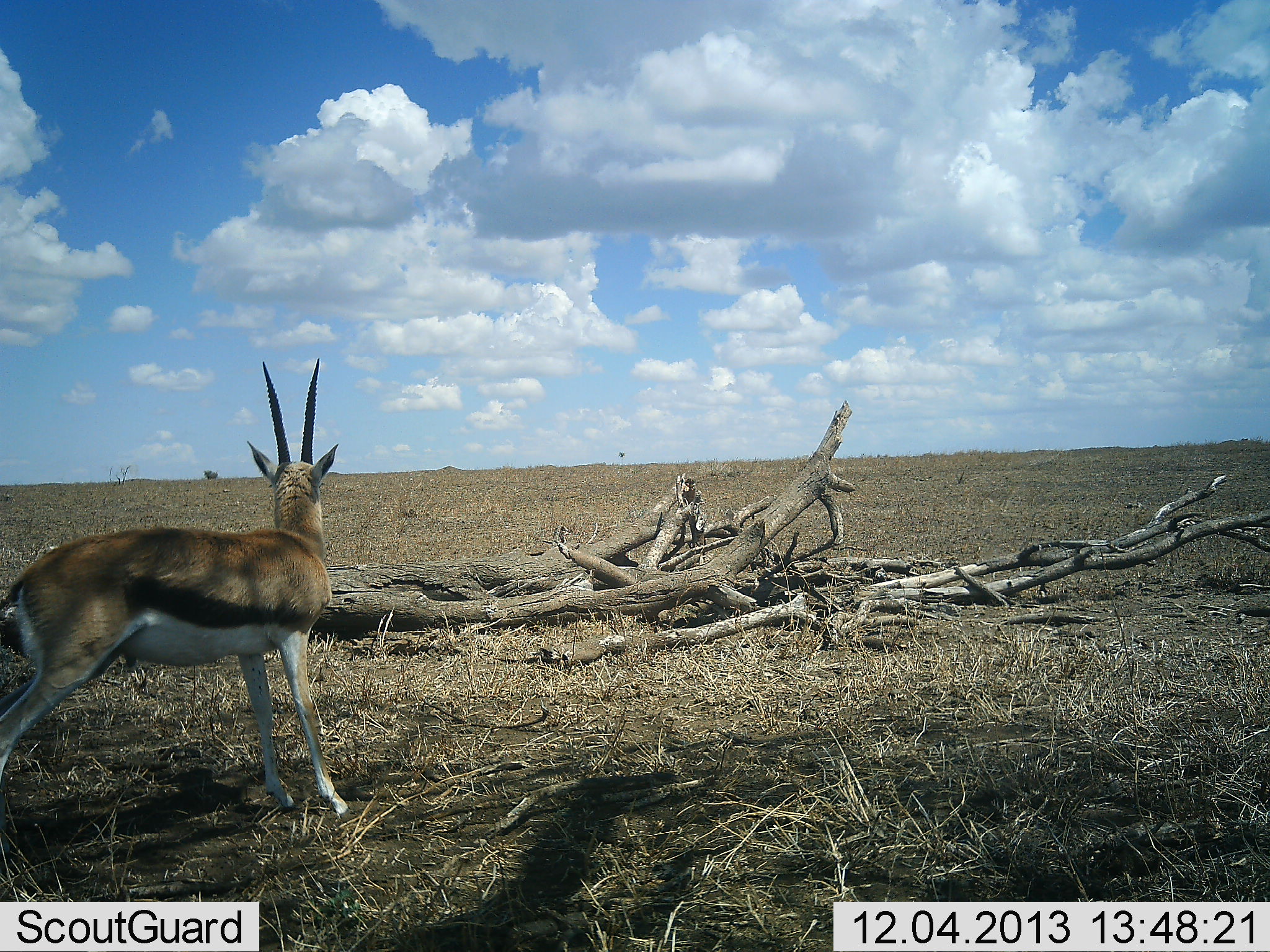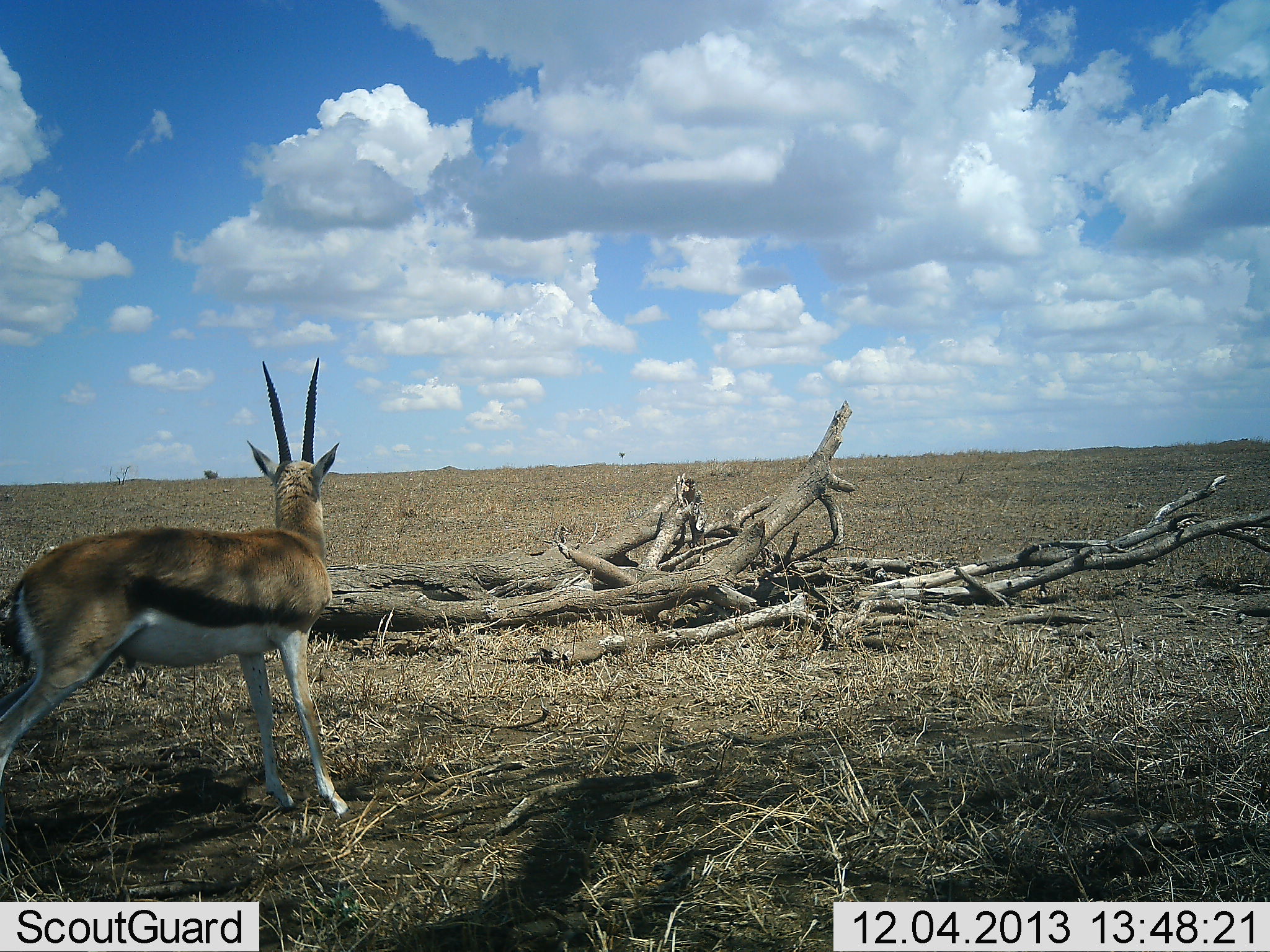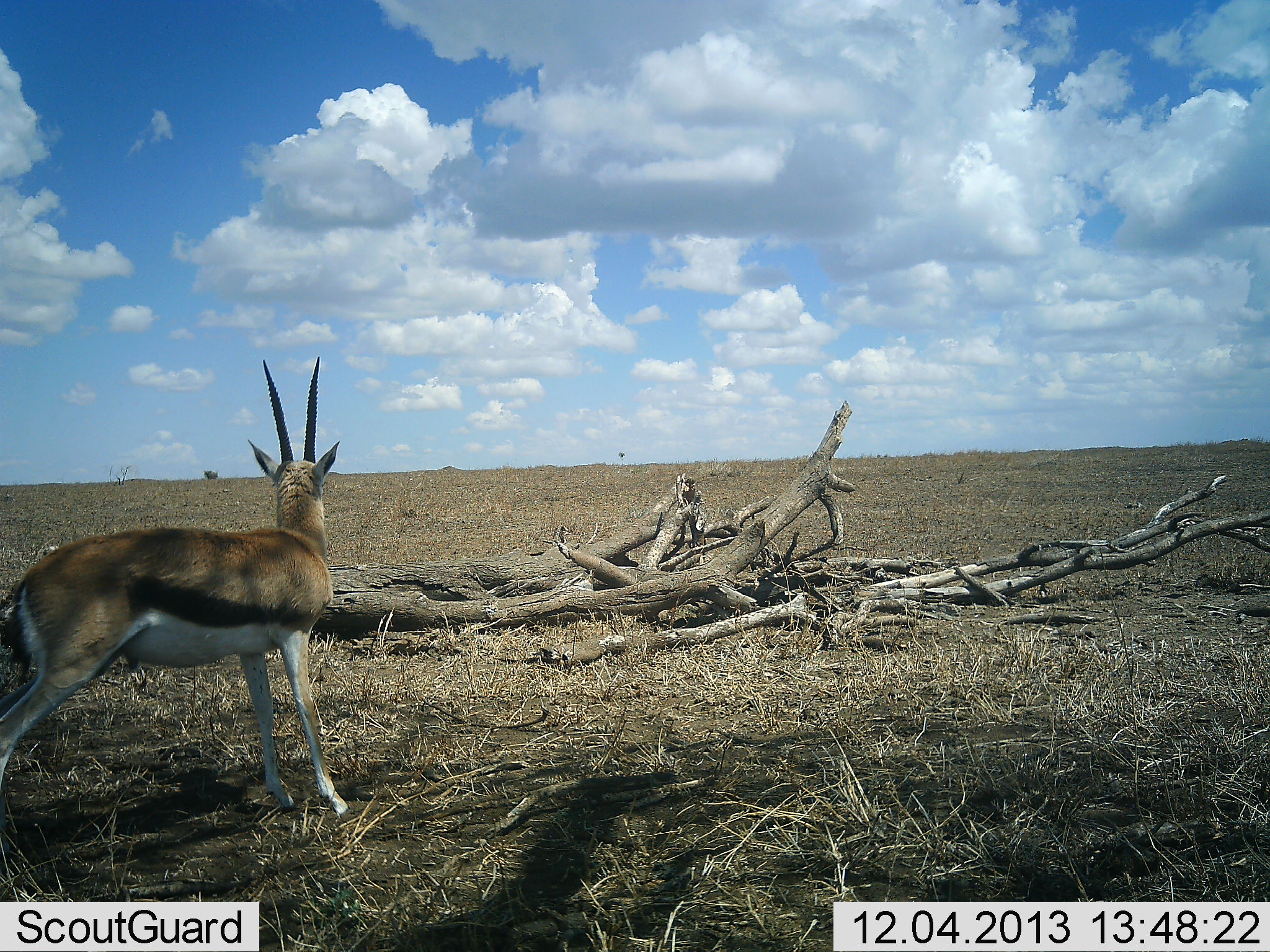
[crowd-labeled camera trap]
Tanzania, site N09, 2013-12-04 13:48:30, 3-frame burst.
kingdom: Animalia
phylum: Chordata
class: Mammalia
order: Artiodactyla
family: Bovidae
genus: Eudorcas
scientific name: Eudorcas thomsonii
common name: thomson's gazelle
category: gazellethomsons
Gazellethomsons (thomson's gazelle) (Eudorcas thomsonii), count 1. Behavior (volunteer vote fractions): standing 89%, resting 7%, moving 4%, interacting 0%. Young present (vote fraction): 0%. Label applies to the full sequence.